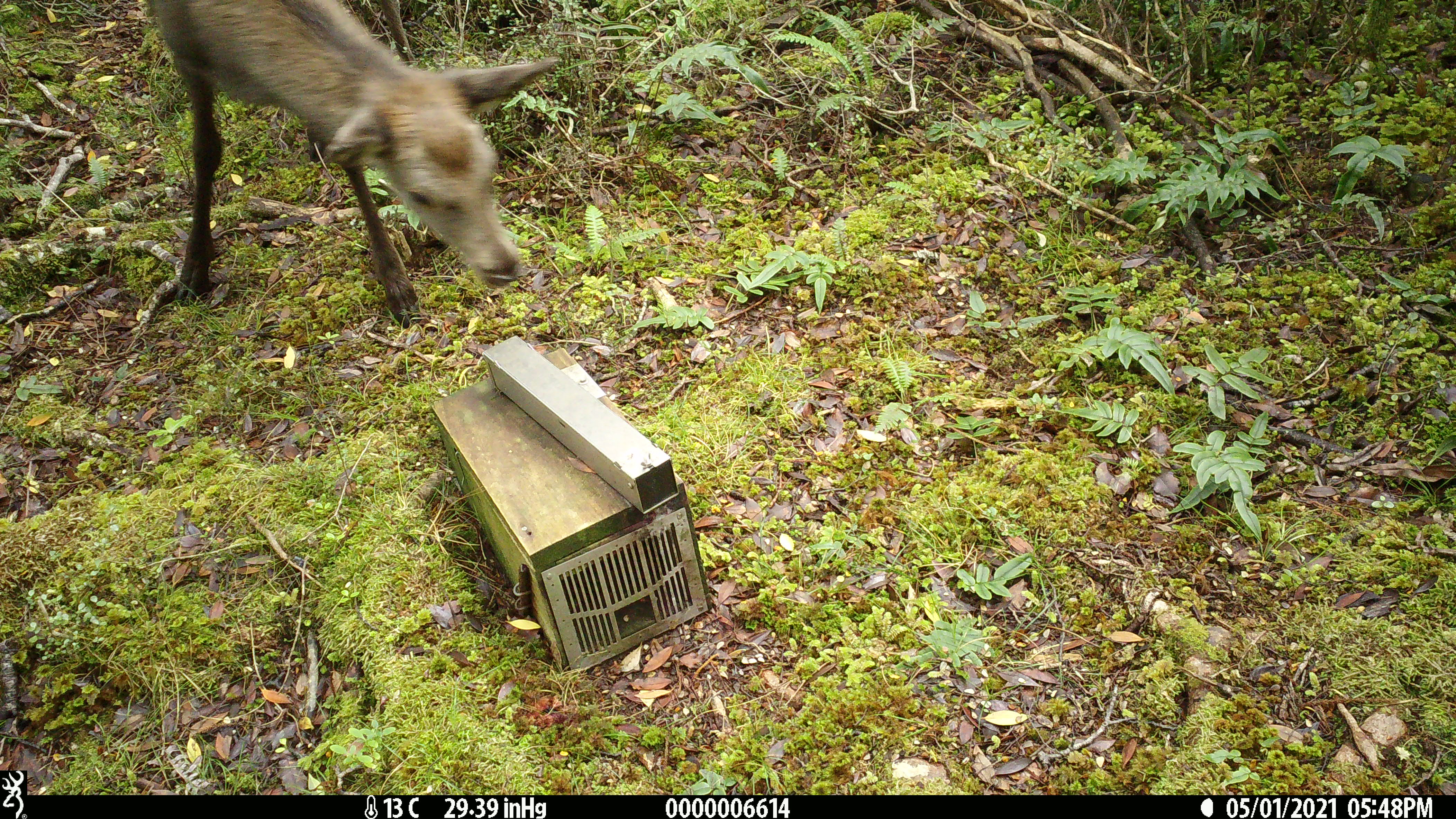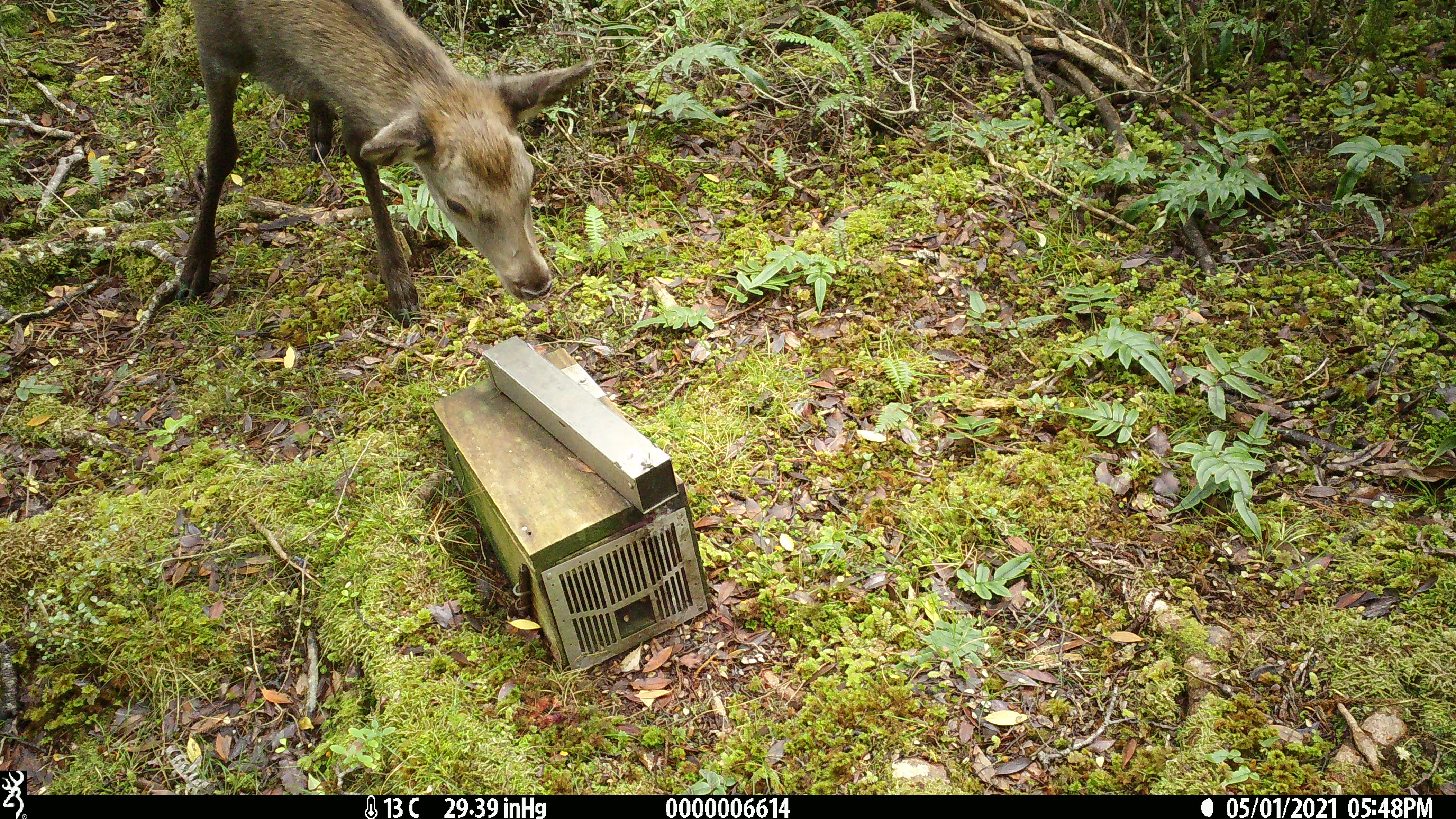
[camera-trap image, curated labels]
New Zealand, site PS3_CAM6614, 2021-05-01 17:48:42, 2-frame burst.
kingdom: Animalia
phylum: Chordata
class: Mammalia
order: Artiodactyla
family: Cervidae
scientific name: Cervidae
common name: deer